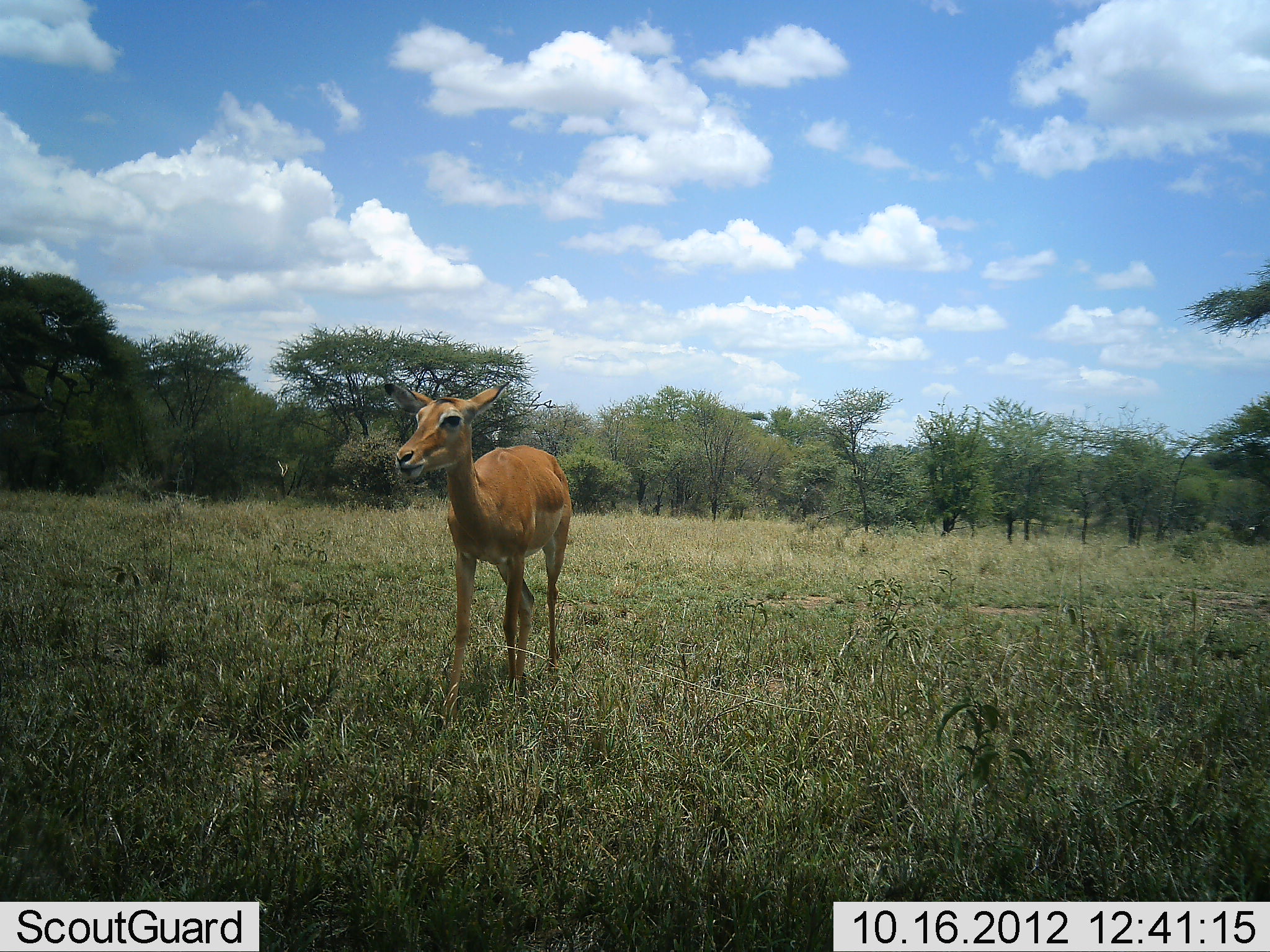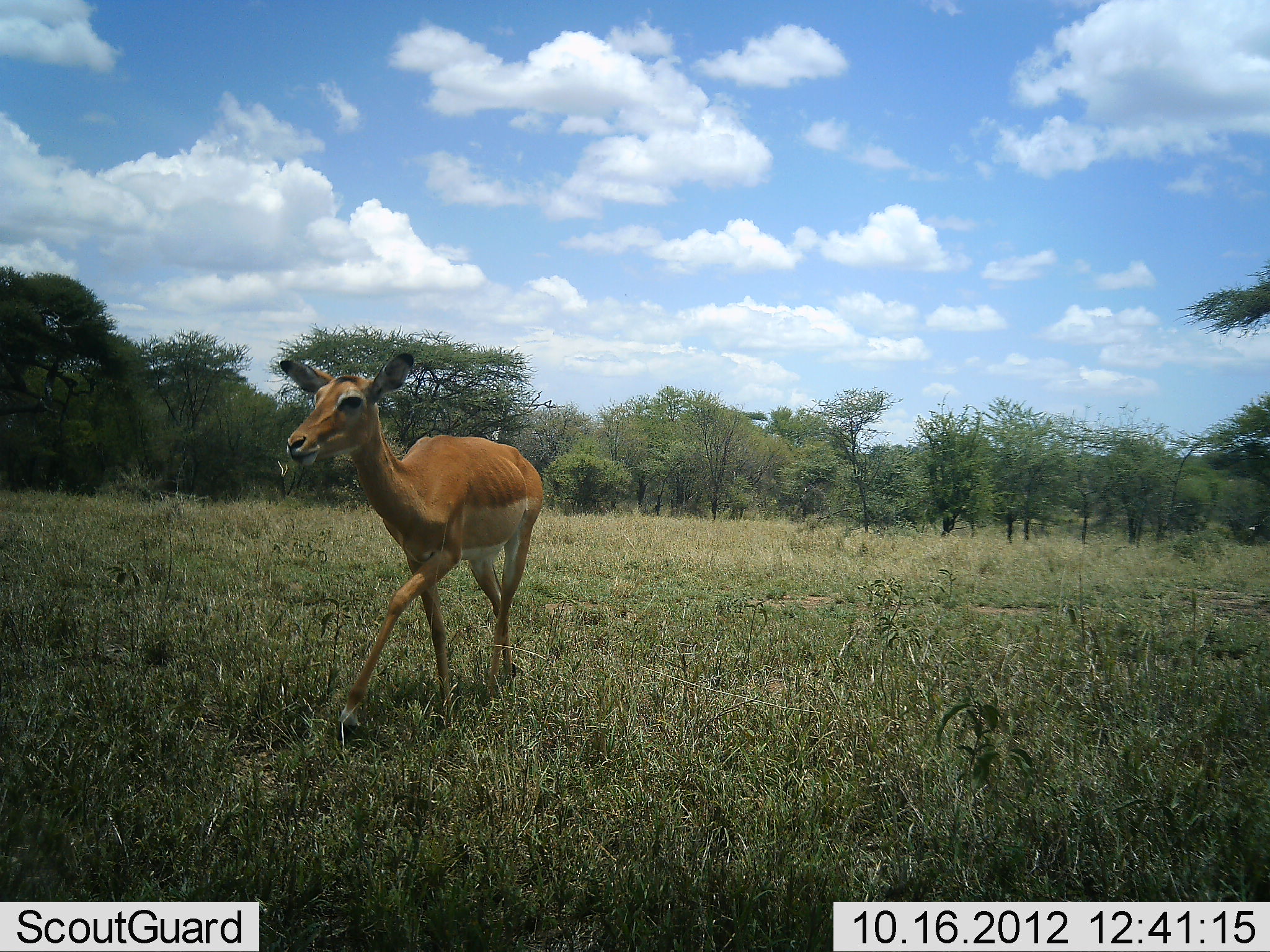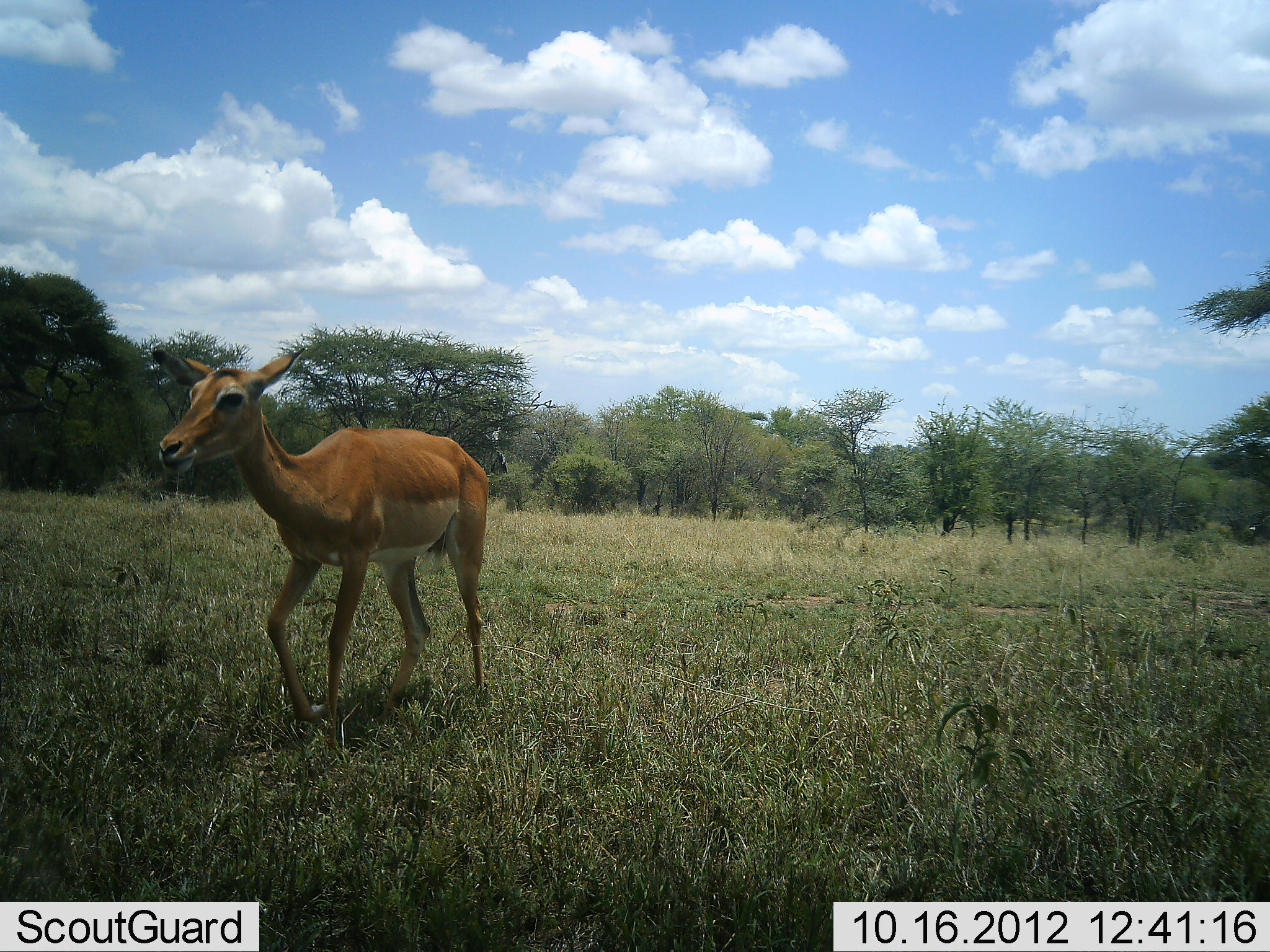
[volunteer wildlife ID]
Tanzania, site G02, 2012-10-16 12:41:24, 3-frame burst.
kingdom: Animalia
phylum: Chordata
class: Mammalia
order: Artiodactyla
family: Bovidae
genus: Aepyceros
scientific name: Aepyceros melampus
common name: impala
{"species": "impala (Aepyceros melampus)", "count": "1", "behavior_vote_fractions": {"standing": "100%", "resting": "0%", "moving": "0%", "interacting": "0%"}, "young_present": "10%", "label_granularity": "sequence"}